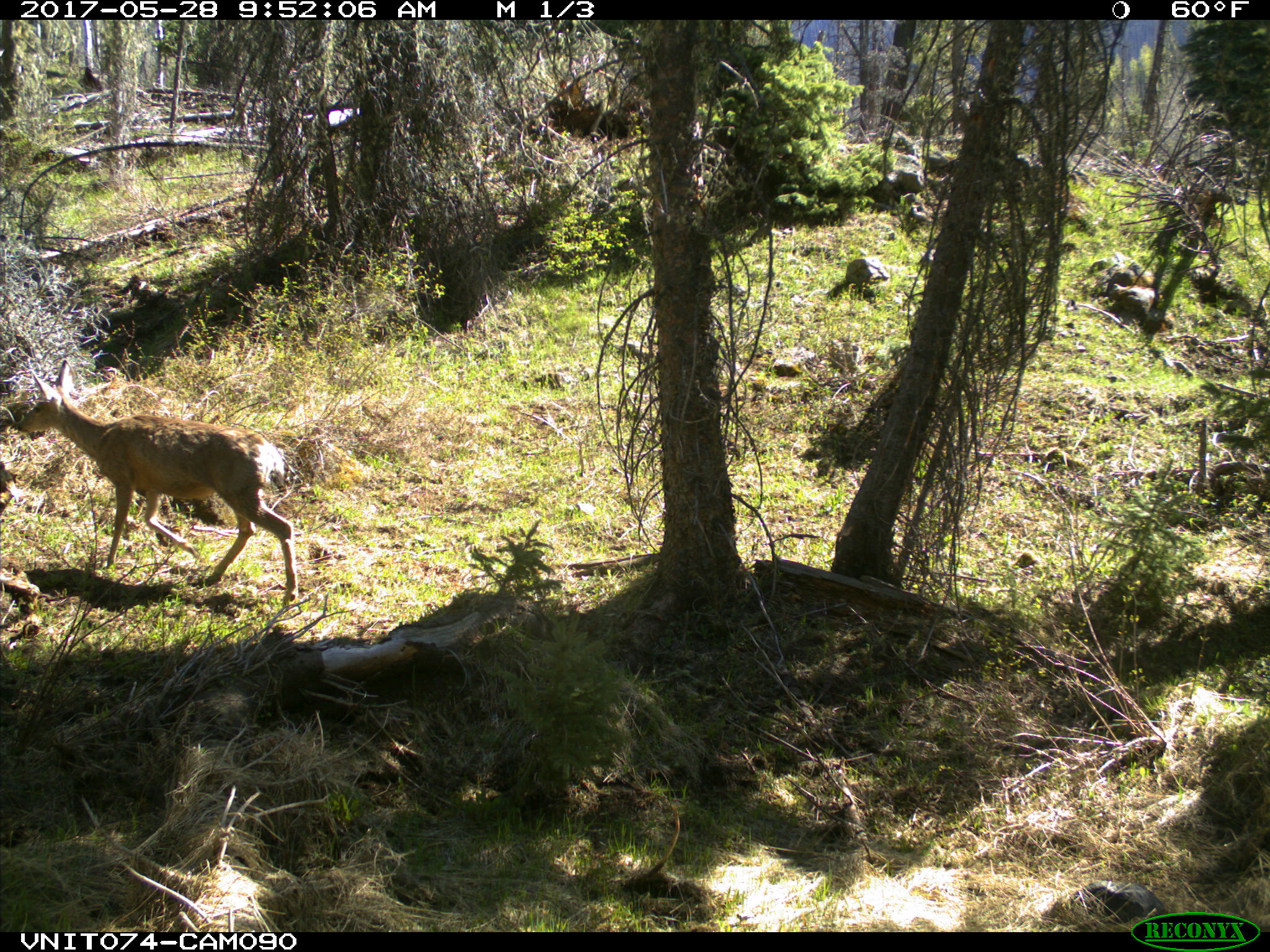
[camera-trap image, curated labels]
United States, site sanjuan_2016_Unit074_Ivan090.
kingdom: Animalia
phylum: Chordata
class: Mammalia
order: Artiodactyla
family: Cervidae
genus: Odocoileus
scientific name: Odocoileus hemionus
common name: mule deer